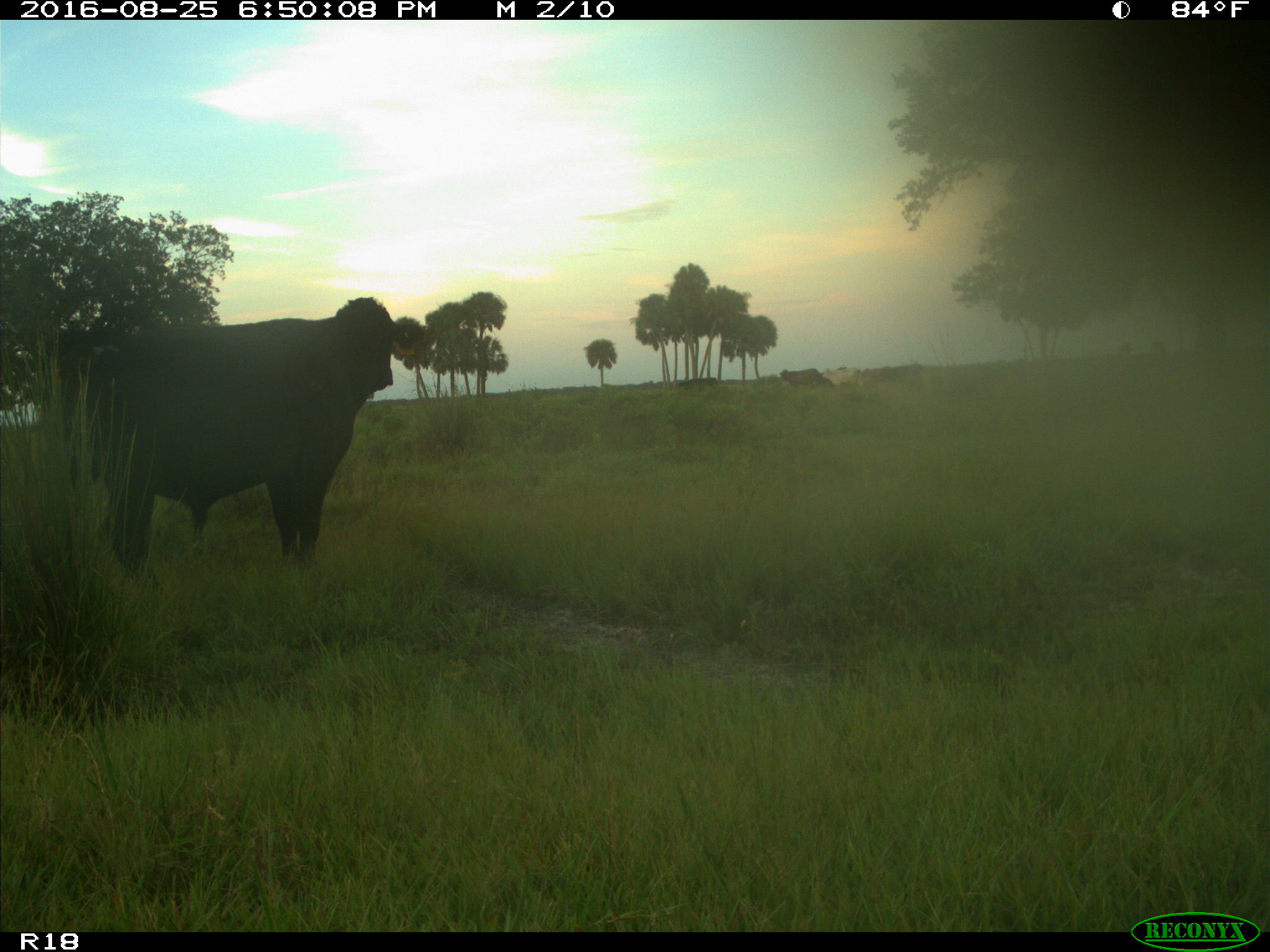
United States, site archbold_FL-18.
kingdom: Animalia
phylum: Chordata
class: Mammalia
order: Artiodactyla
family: Bovidae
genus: Bos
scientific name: Bos taurus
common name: domestic cow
Bos taurus (domestic cow).